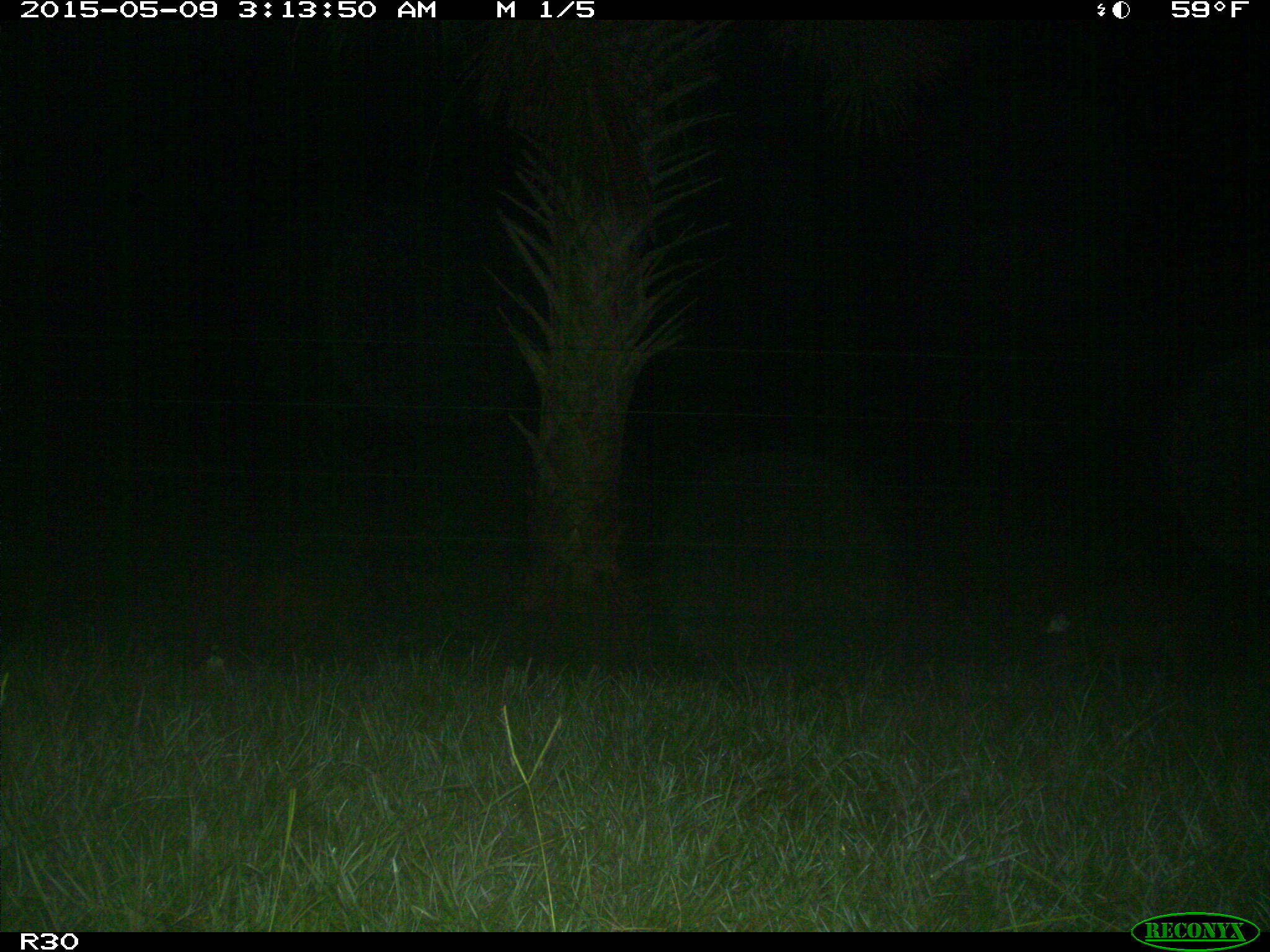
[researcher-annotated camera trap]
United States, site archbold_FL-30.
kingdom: Animalia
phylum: Chordata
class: Mammalia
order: Artiodactyla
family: Suidae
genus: Sus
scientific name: Sus scrofa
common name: wild boar